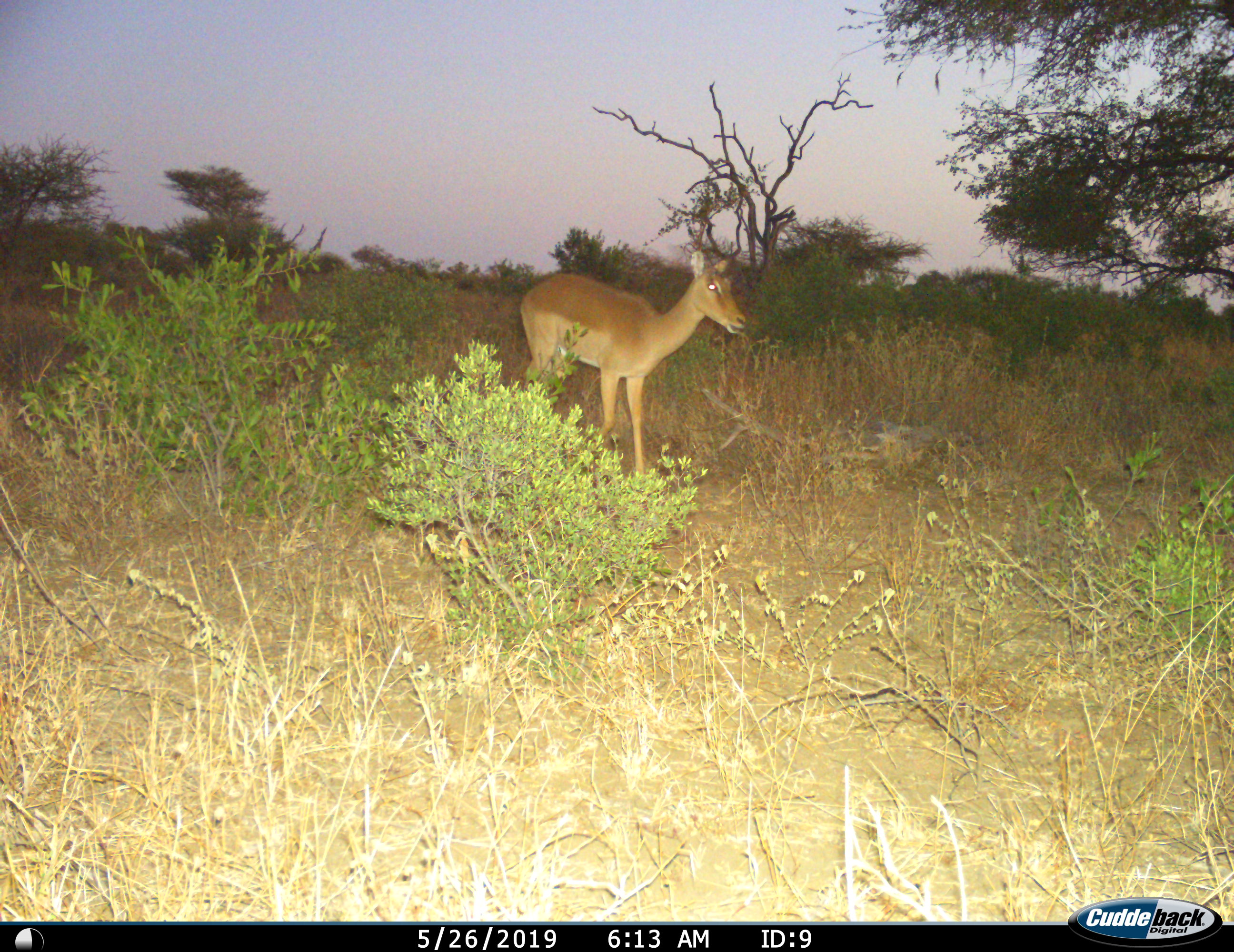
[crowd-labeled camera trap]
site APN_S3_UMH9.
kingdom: Animalia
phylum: Chordata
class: Mammalia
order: Artiodactyla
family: Bovidae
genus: Aepyceros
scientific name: Aepyceros melampus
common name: impala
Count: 1.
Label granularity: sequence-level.